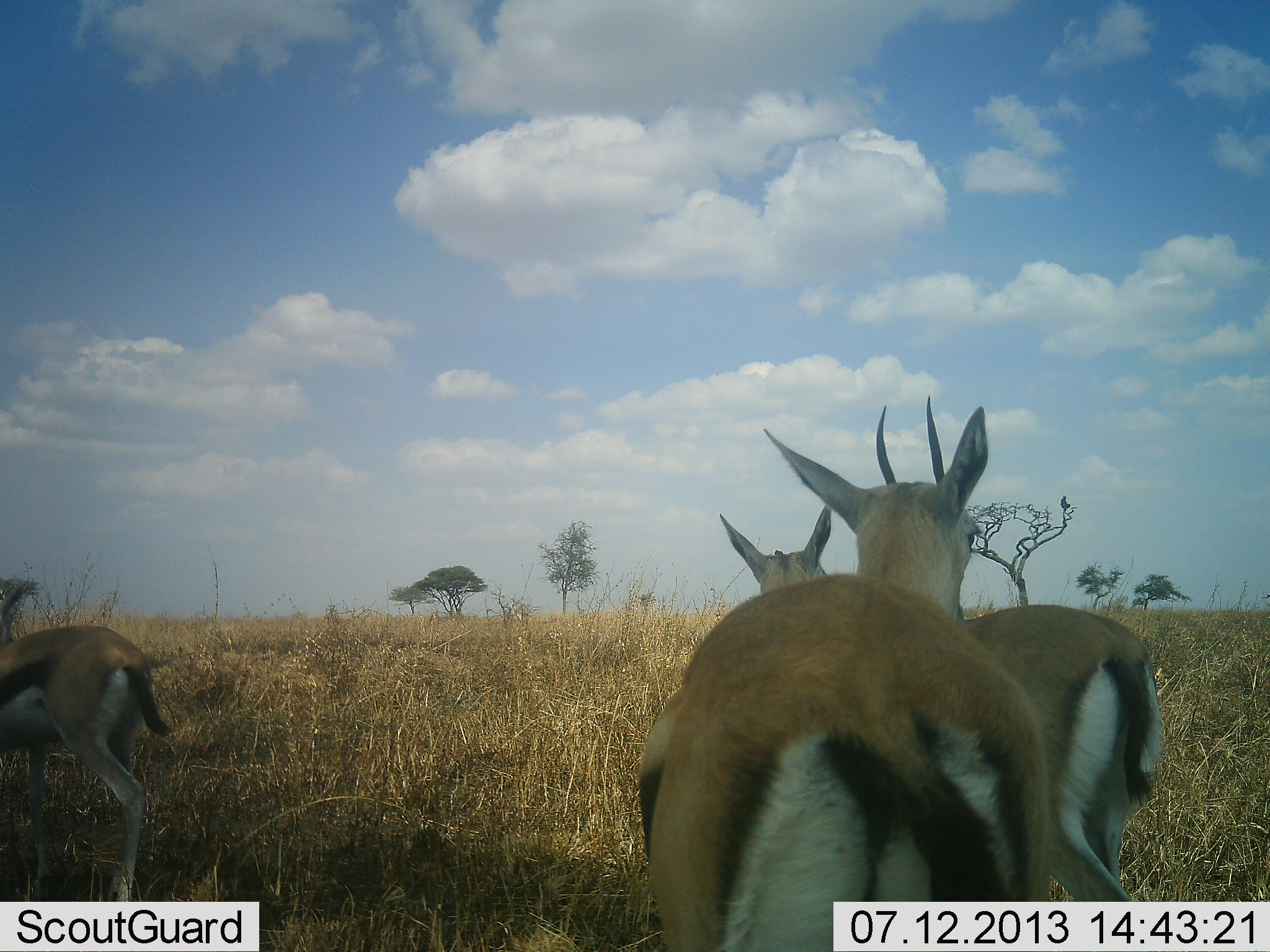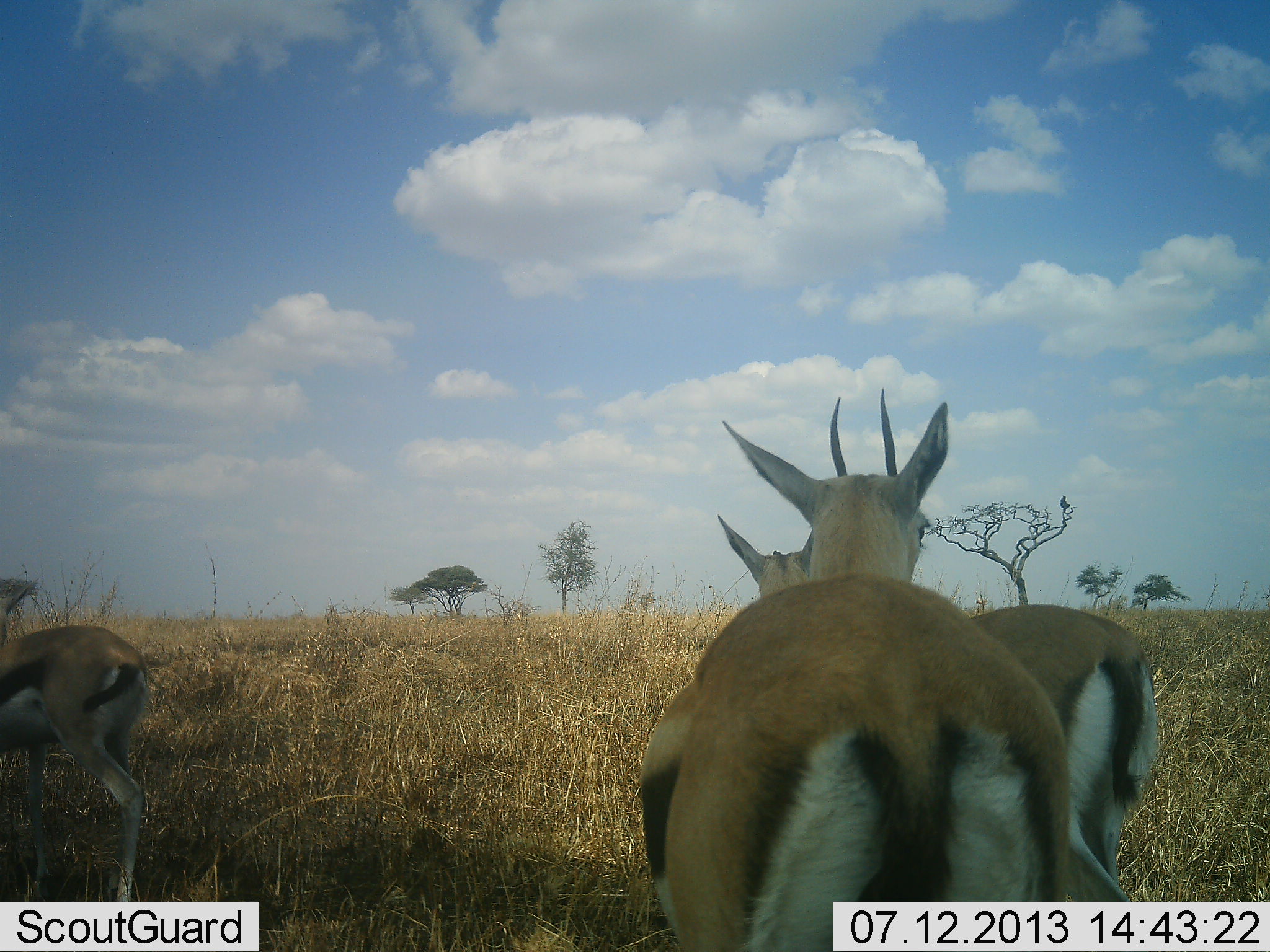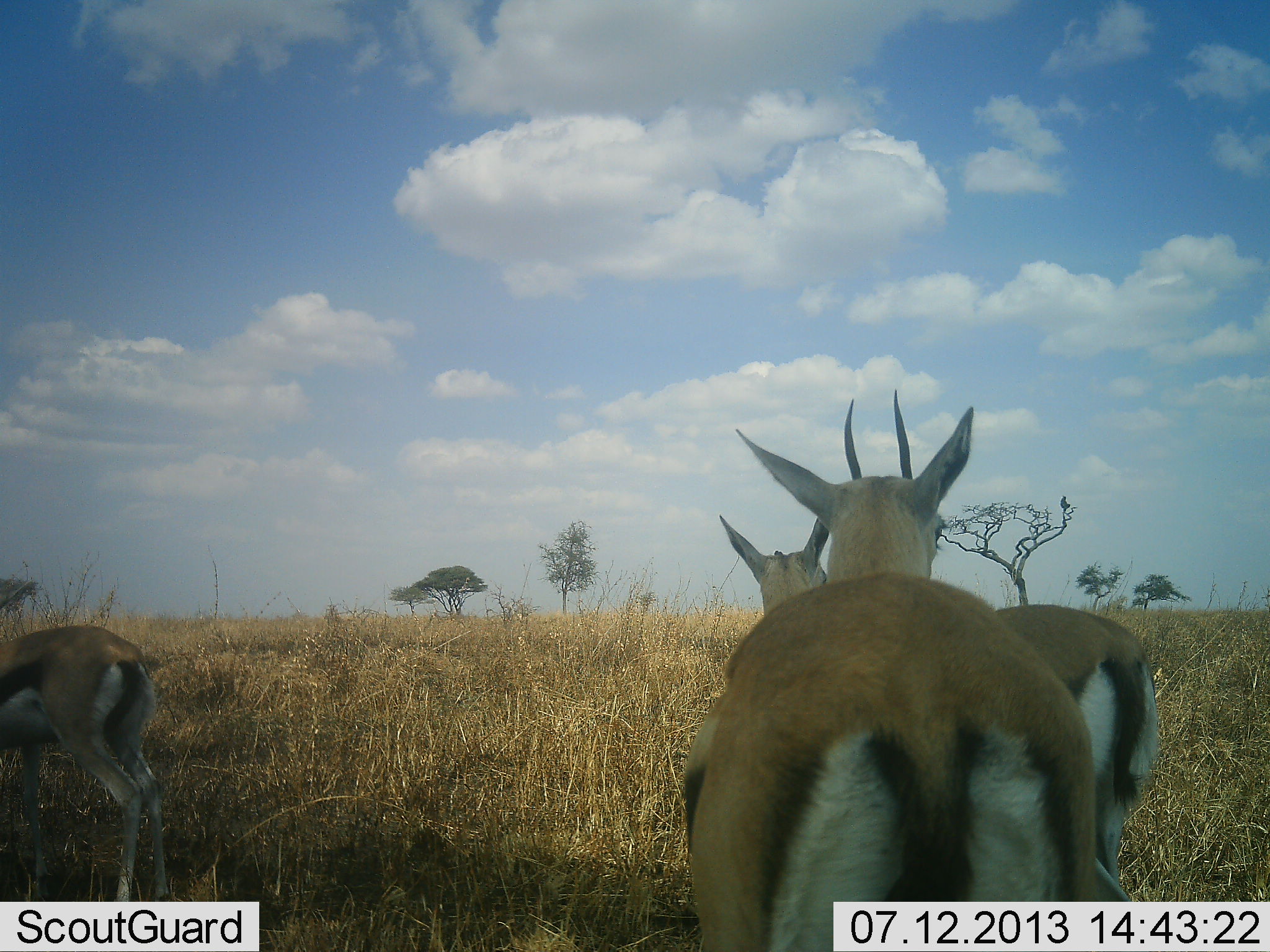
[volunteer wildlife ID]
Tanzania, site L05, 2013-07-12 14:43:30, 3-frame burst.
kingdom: Animalia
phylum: Chordata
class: Mammalia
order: Artiodactyla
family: Bovidae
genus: Eudorcas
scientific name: Eudorcas thomsonii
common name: thomson's gazelle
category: gazellethomsons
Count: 3.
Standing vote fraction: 90%.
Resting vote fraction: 0%.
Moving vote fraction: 10%.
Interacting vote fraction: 0%.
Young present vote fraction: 0%.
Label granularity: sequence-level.